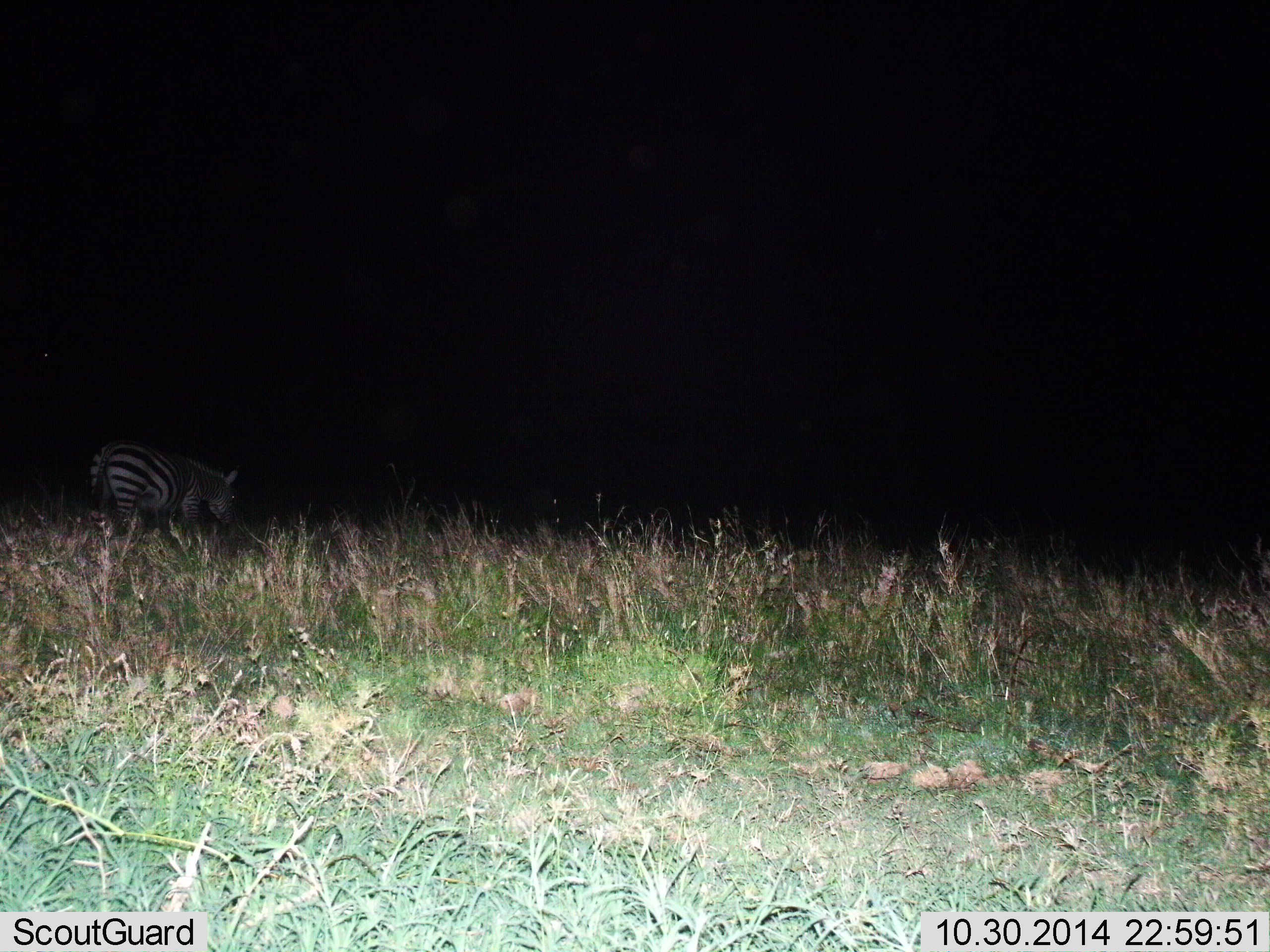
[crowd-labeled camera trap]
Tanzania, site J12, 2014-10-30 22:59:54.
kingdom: Animalia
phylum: Chordata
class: Mammalia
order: Perissodactyla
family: Equidae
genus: Equus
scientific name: Equus quagga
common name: plains zebra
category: zebra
Zebra (plains zebra) (Equus quagga), count 1. Behavior (volunteer vote fractions): standing 30%, resting 0%, moving 30%, interacting 0%. Young present (vote fraction): 0%. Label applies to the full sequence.